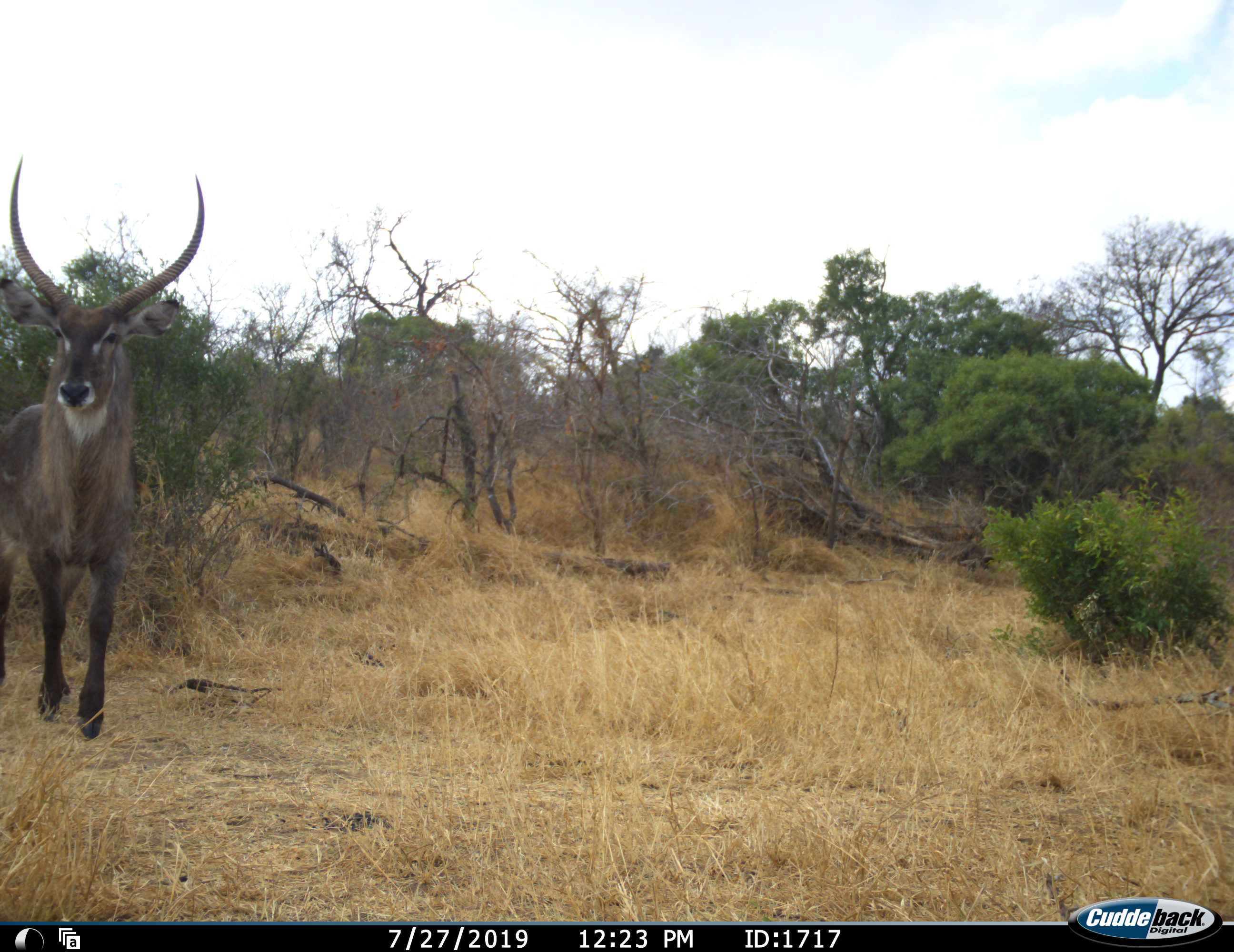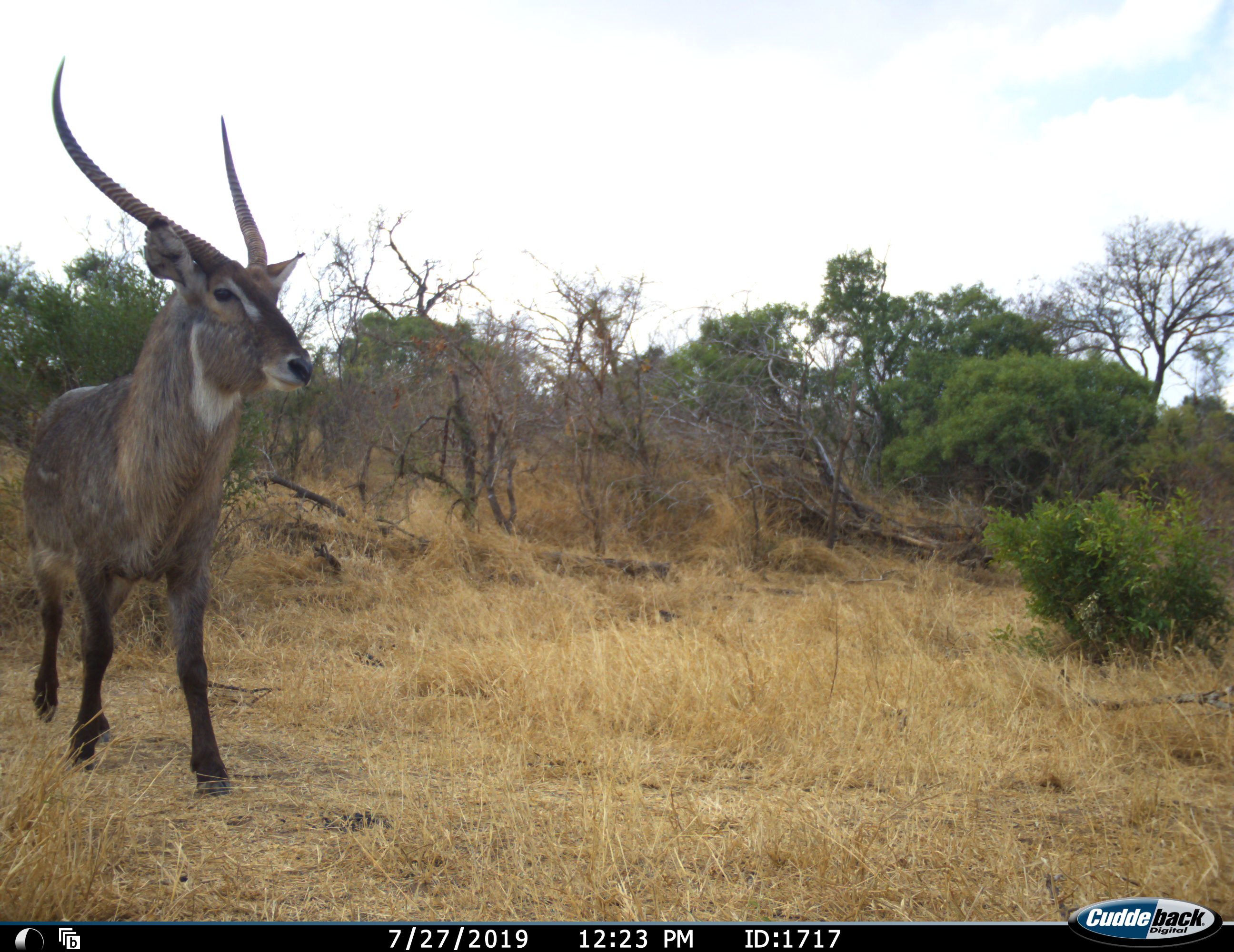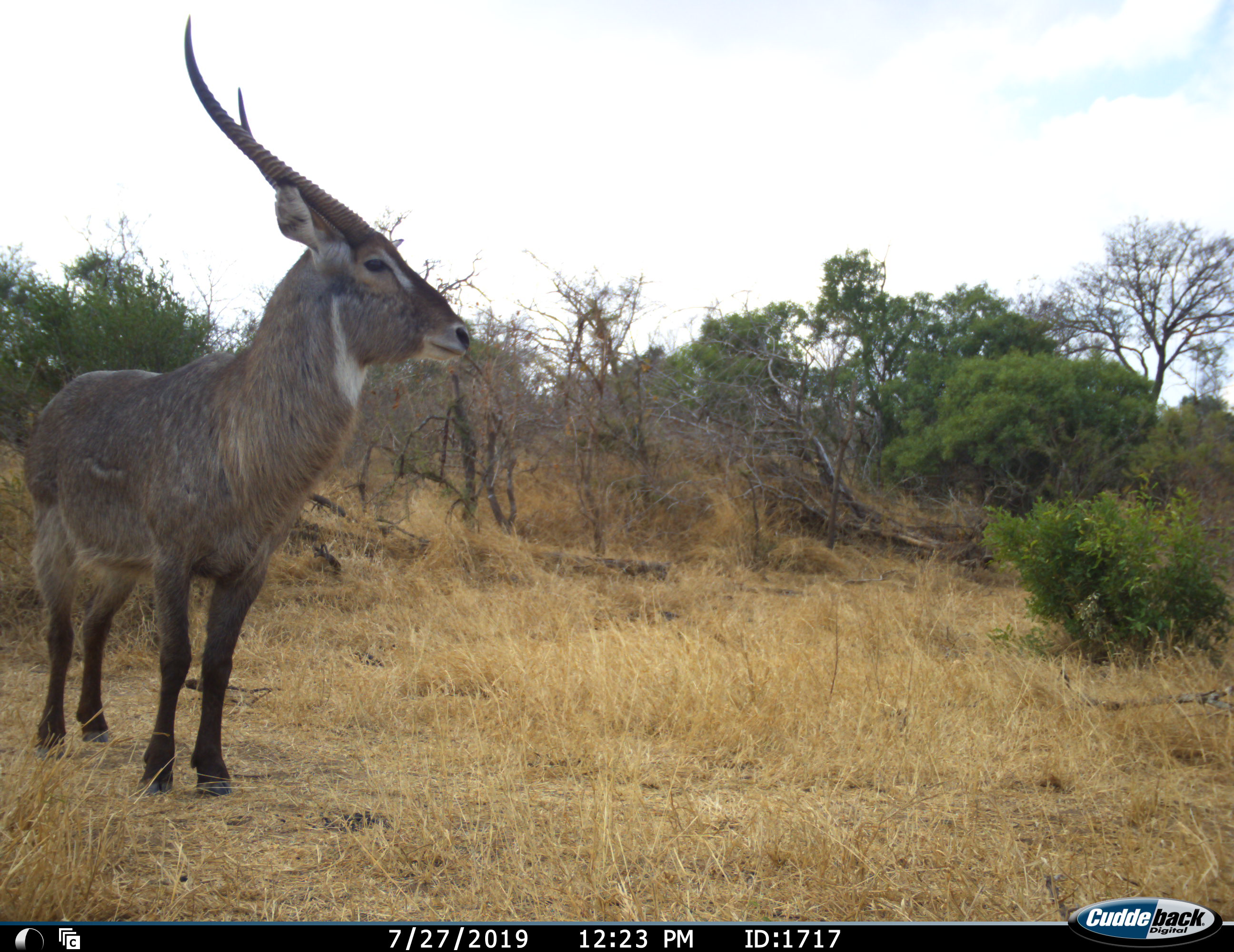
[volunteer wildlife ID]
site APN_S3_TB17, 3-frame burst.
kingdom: Animalia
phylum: Chordata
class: Mammalia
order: Artiodactyla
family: Bovidae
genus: Kobus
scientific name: Kobus ellipsiprymnus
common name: waterbuck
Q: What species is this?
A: Waterbuck (Kobus ellipsiprymnus).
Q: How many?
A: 1.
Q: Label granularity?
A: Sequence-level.